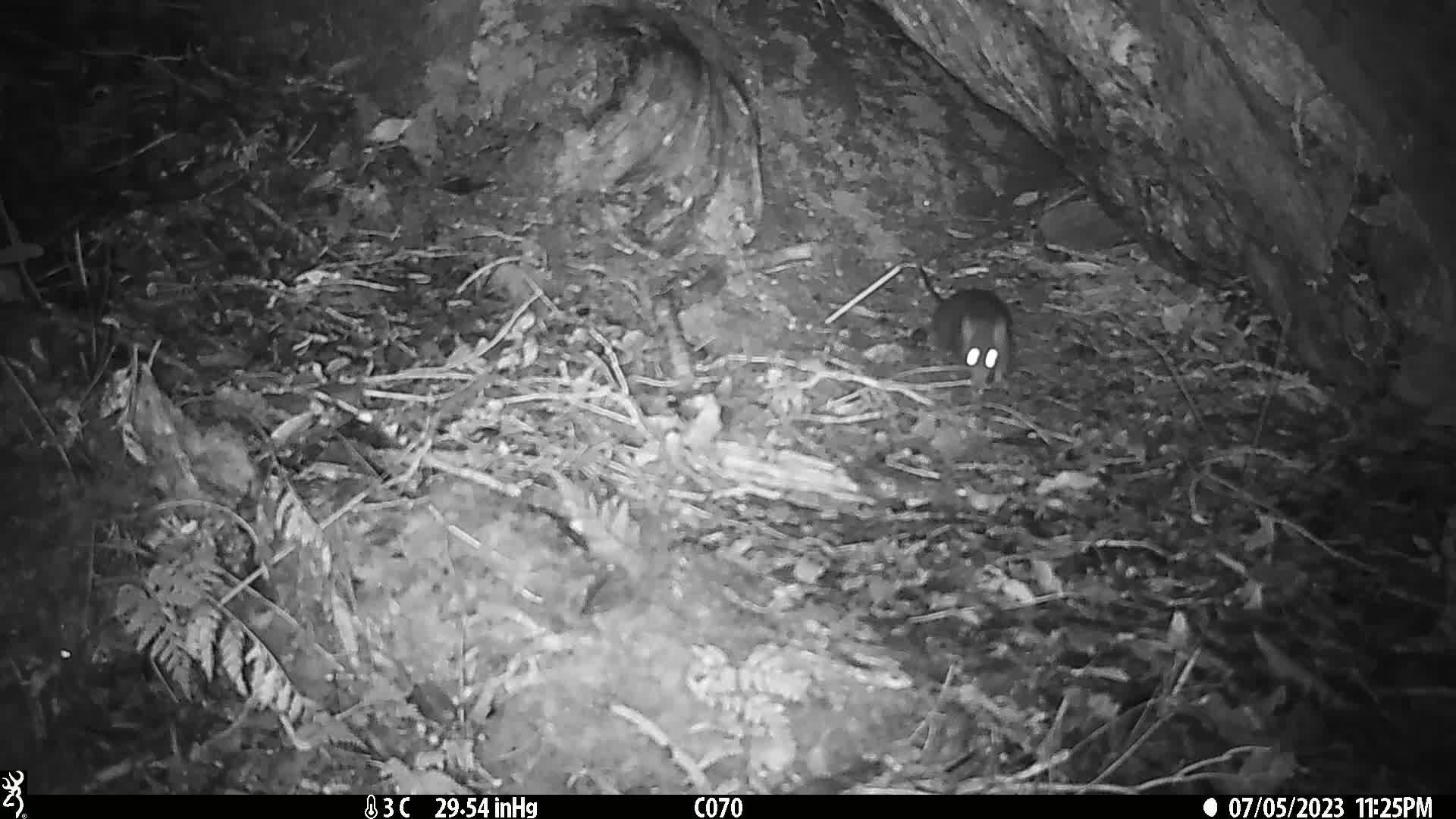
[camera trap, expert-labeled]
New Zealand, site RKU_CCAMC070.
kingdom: Animalia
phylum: Chordata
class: Mammalia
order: Rodentia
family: Muridae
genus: Rattus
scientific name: Rattus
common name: rat